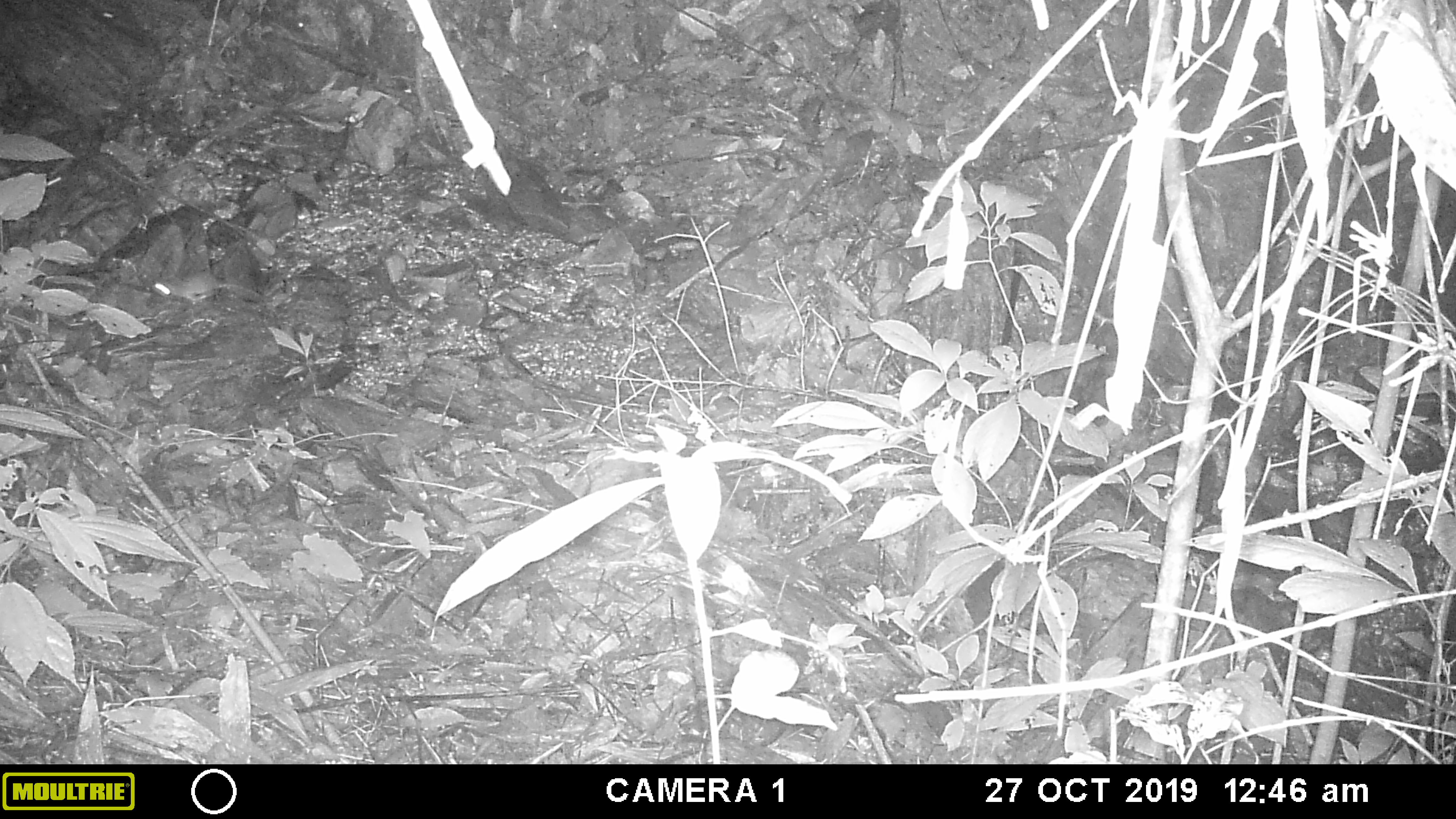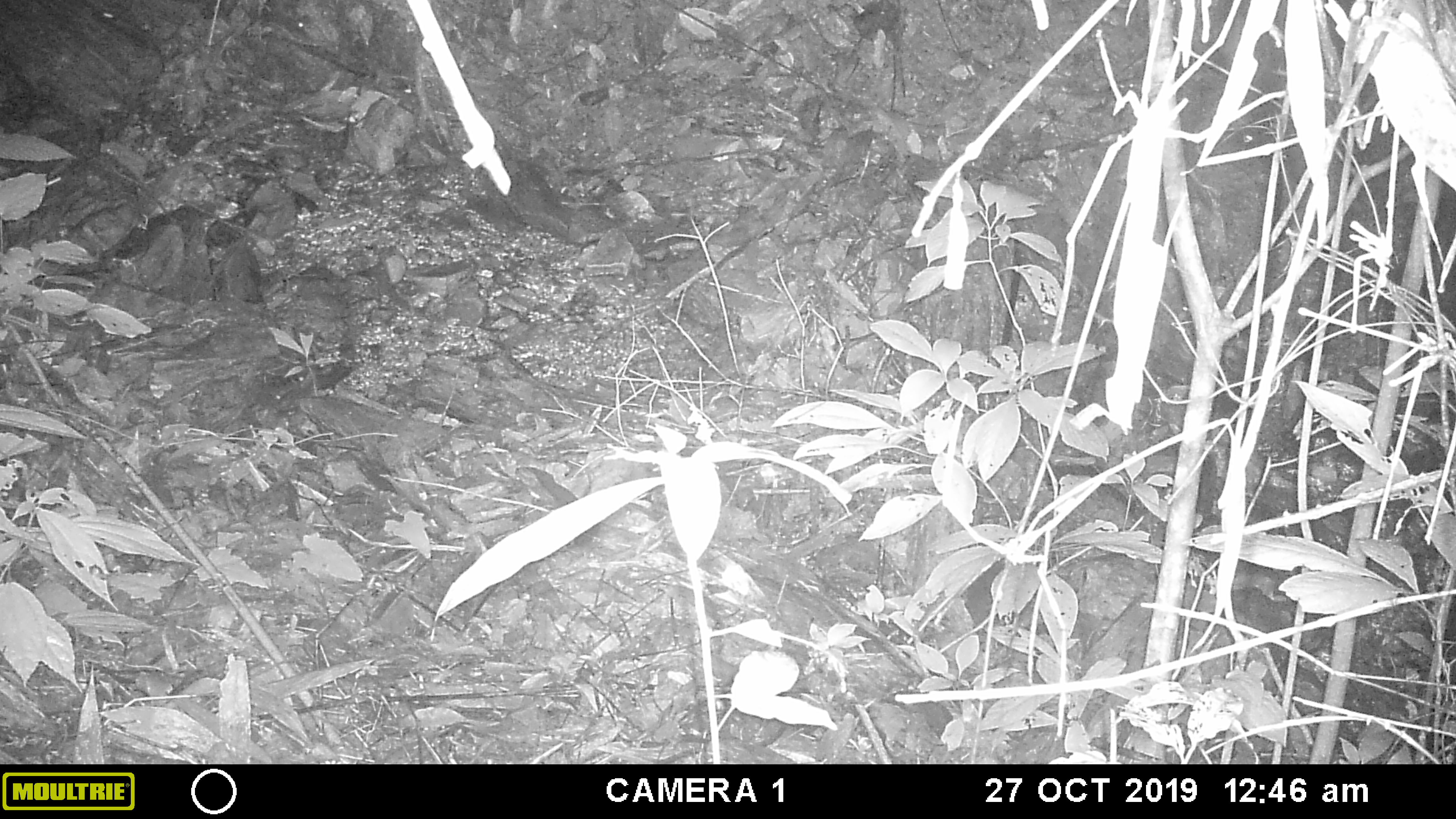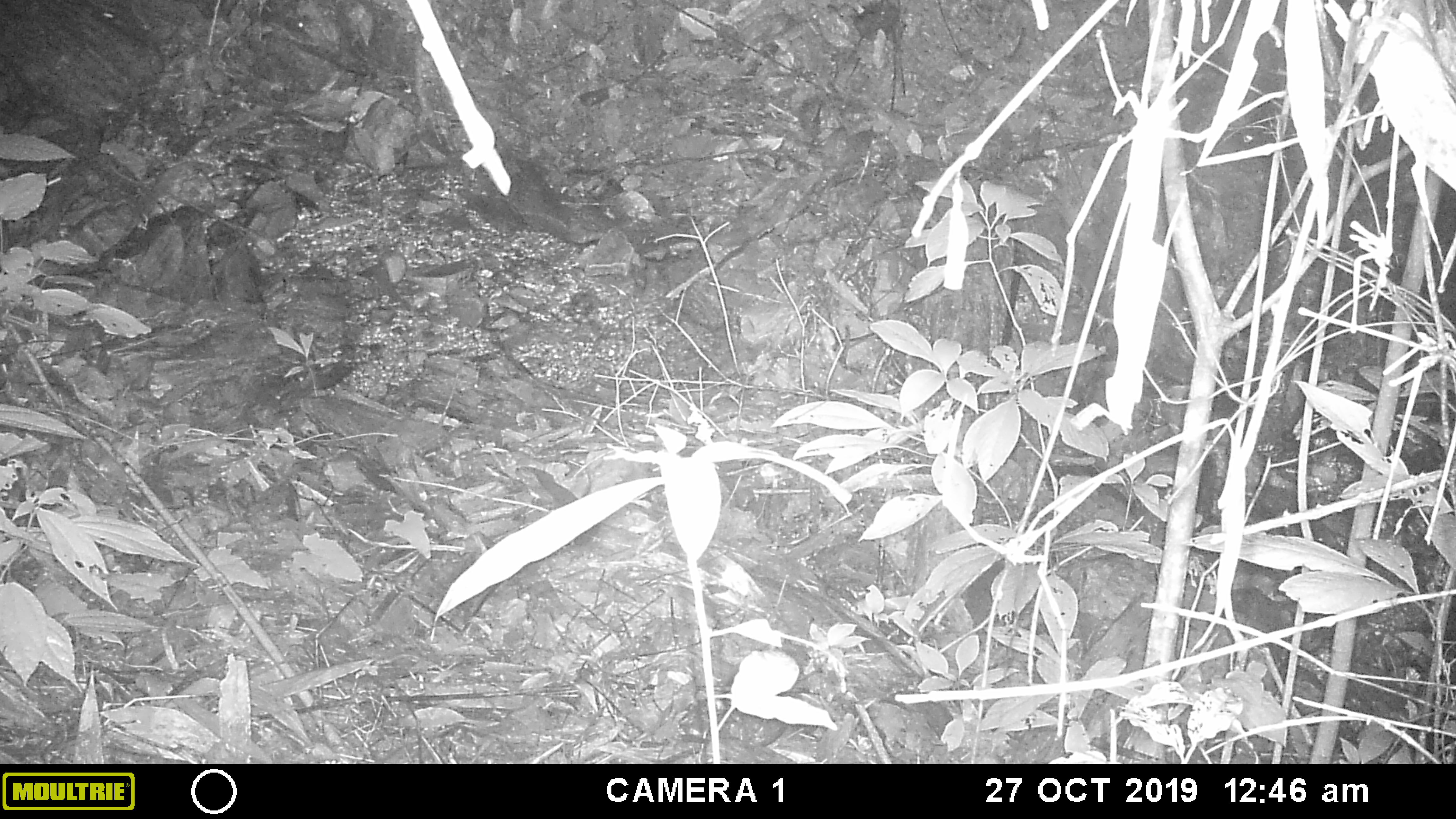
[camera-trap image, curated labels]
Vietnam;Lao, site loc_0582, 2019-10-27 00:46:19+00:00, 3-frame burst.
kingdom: Animalia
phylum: Chordata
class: Mammalia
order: Rodentia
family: Muridae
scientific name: Muridae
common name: old-world mice and rats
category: unidentified murid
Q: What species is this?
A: Unidentified murid (old-world mice and rats) (Muridae).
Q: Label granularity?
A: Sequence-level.